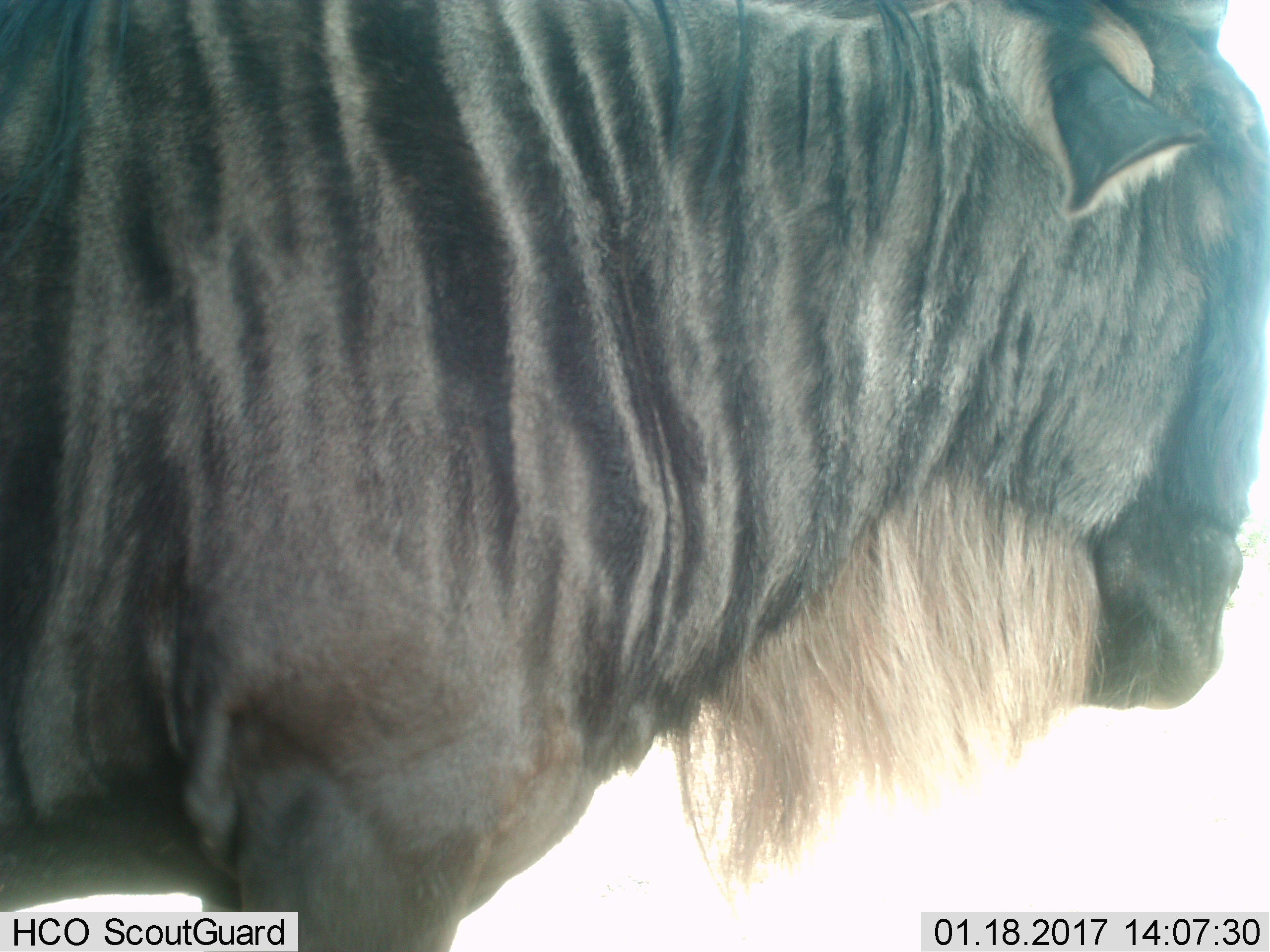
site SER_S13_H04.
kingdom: Animalia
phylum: Chordata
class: Mammalia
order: Artiodactyla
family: Bovidae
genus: Connochaetes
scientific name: Connochaetes taurinus taurinus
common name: blue wildebeest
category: wildebeestblue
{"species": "wildebeestblue (blue wildebeest) (Connochaetes taurinus taurinus)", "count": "1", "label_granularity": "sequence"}